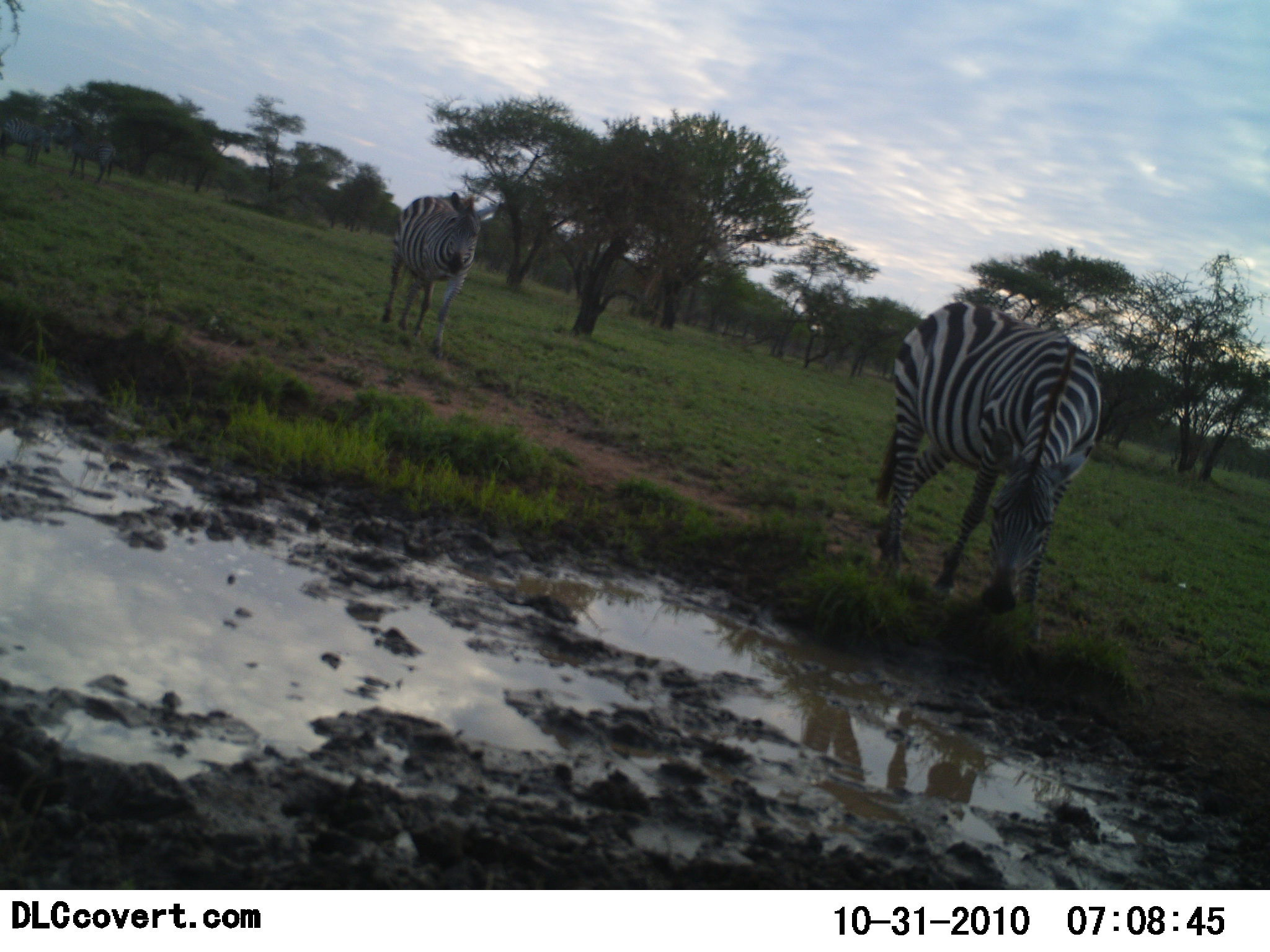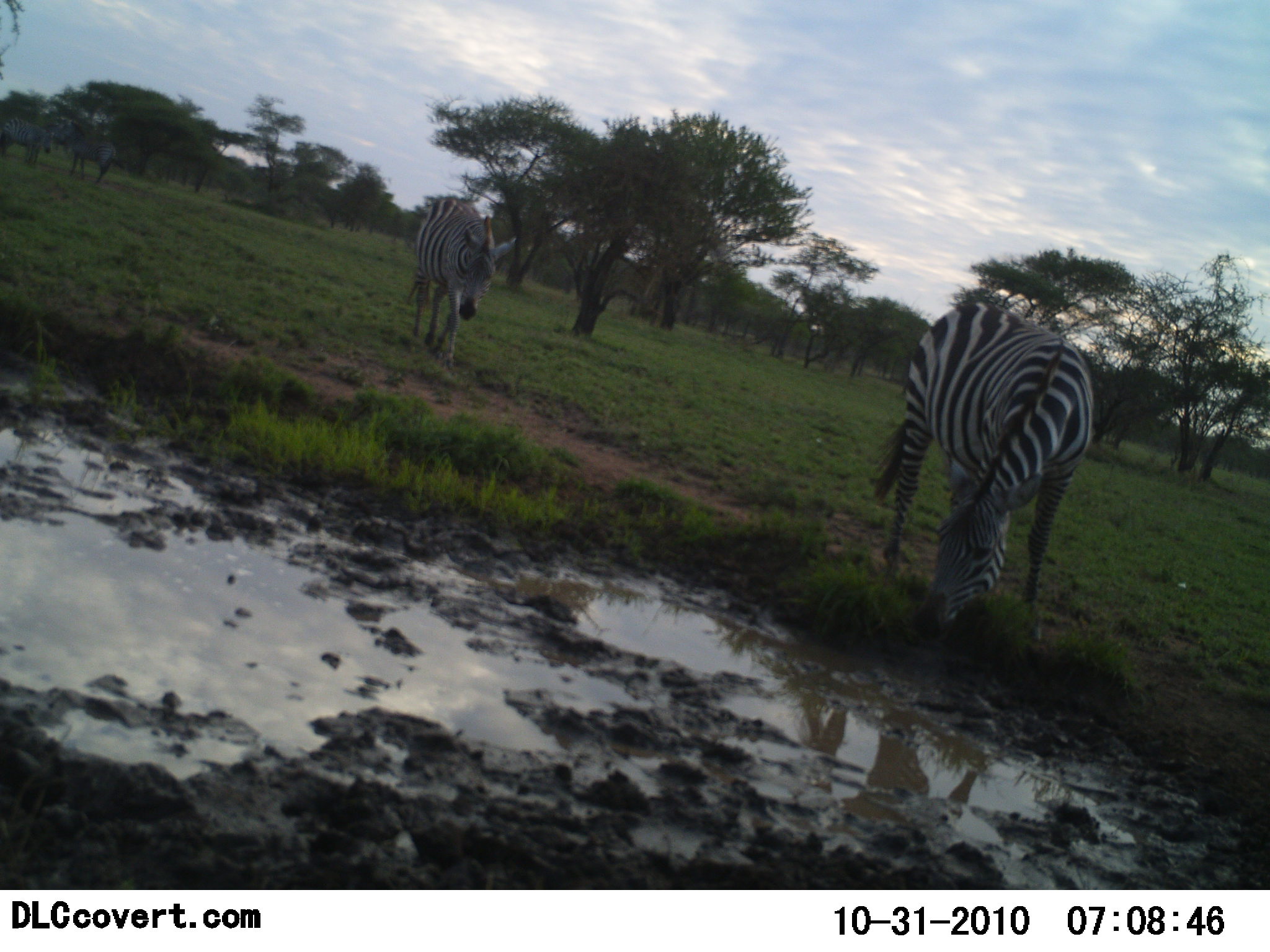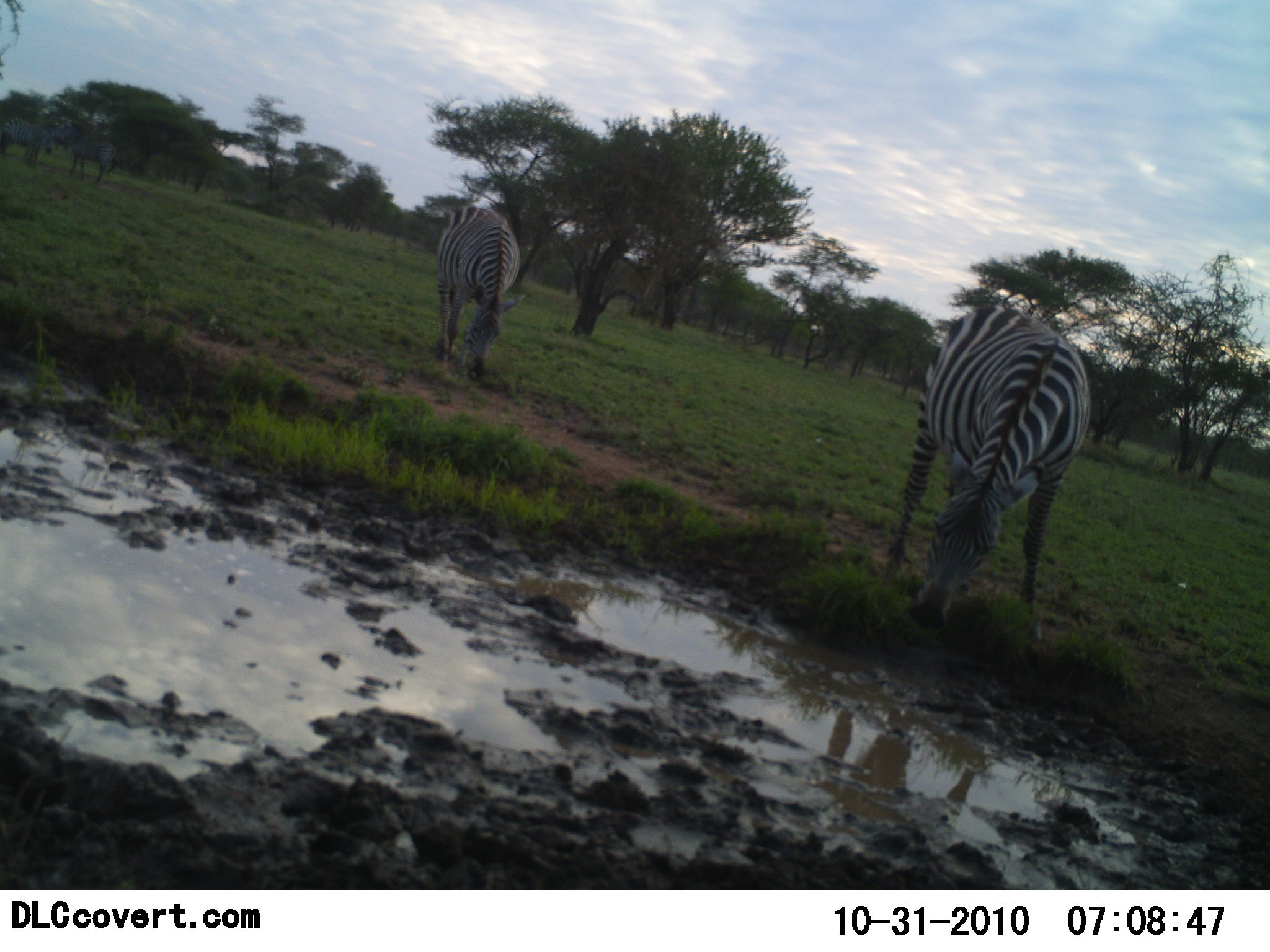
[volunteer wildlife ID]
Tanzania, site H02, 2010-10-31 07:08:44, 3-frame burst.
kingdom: Animalia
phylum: Chordata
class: Mammalia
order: Perissodactyla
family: Equidae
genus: Equus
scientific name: Equus quagga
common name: plains zebra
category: zebra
Zebra (plains zebra) (Equus quagga), count 2. Behavior (volunteer vote fractions): standing 50%, resting 0%, moving 45%, interacting 0%. Young present (vote fraction): 0%. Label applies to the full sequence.